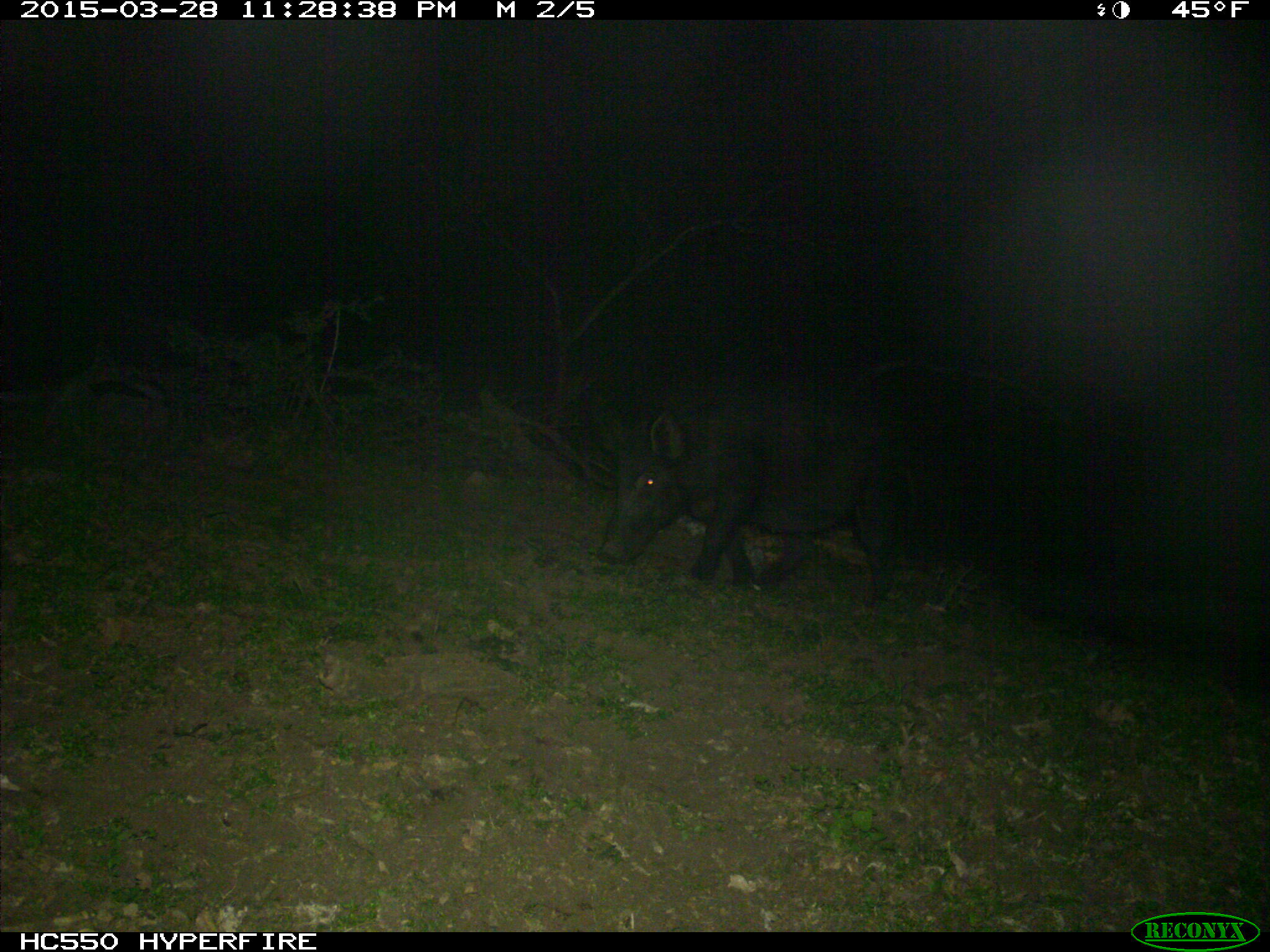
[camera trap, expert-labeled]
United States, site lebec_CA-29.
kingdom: Animalia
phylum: Chordata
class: Mammalia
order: Artiodactyla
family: Suidae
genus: Sus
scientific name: Sus scrofa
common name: wild boar